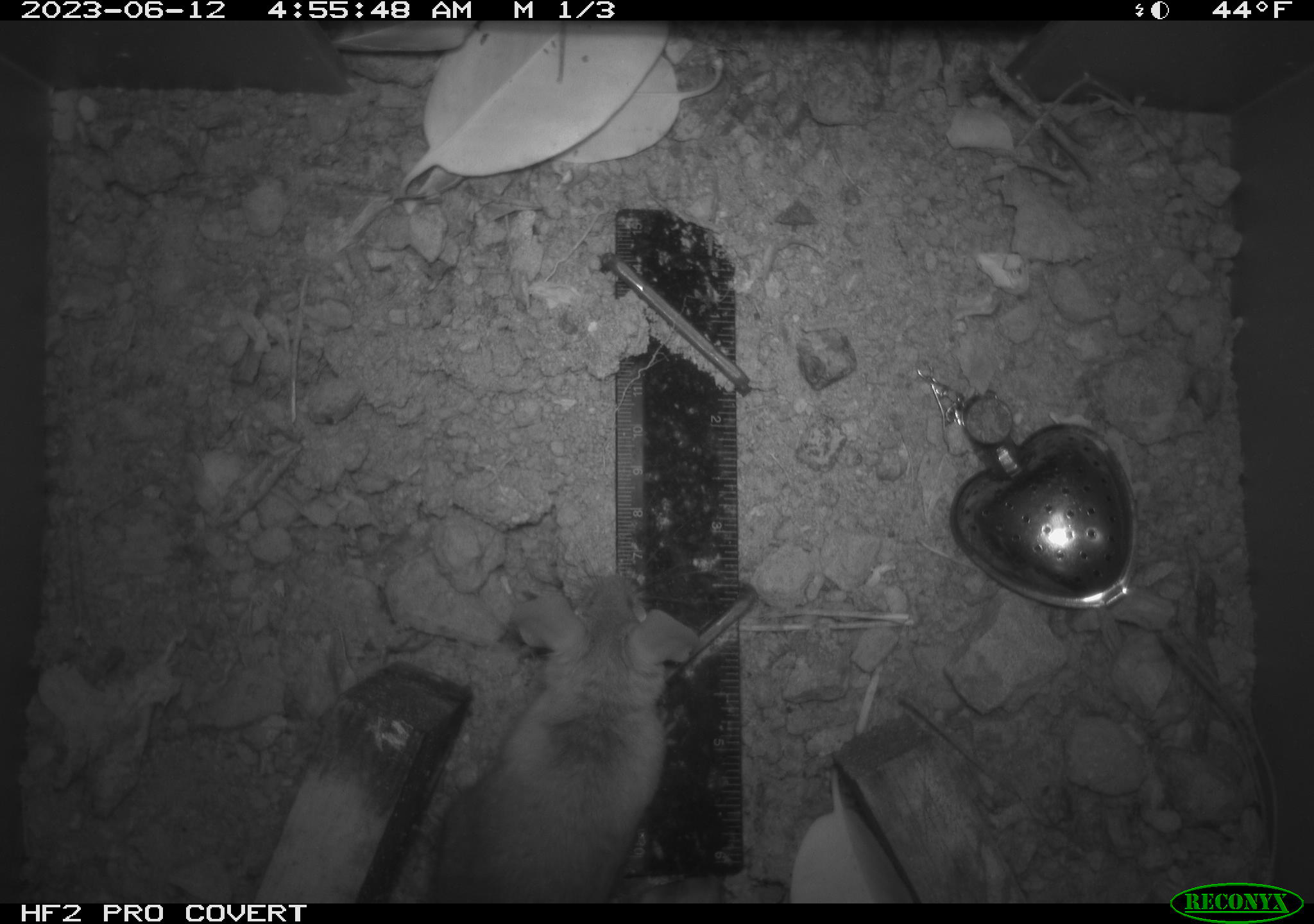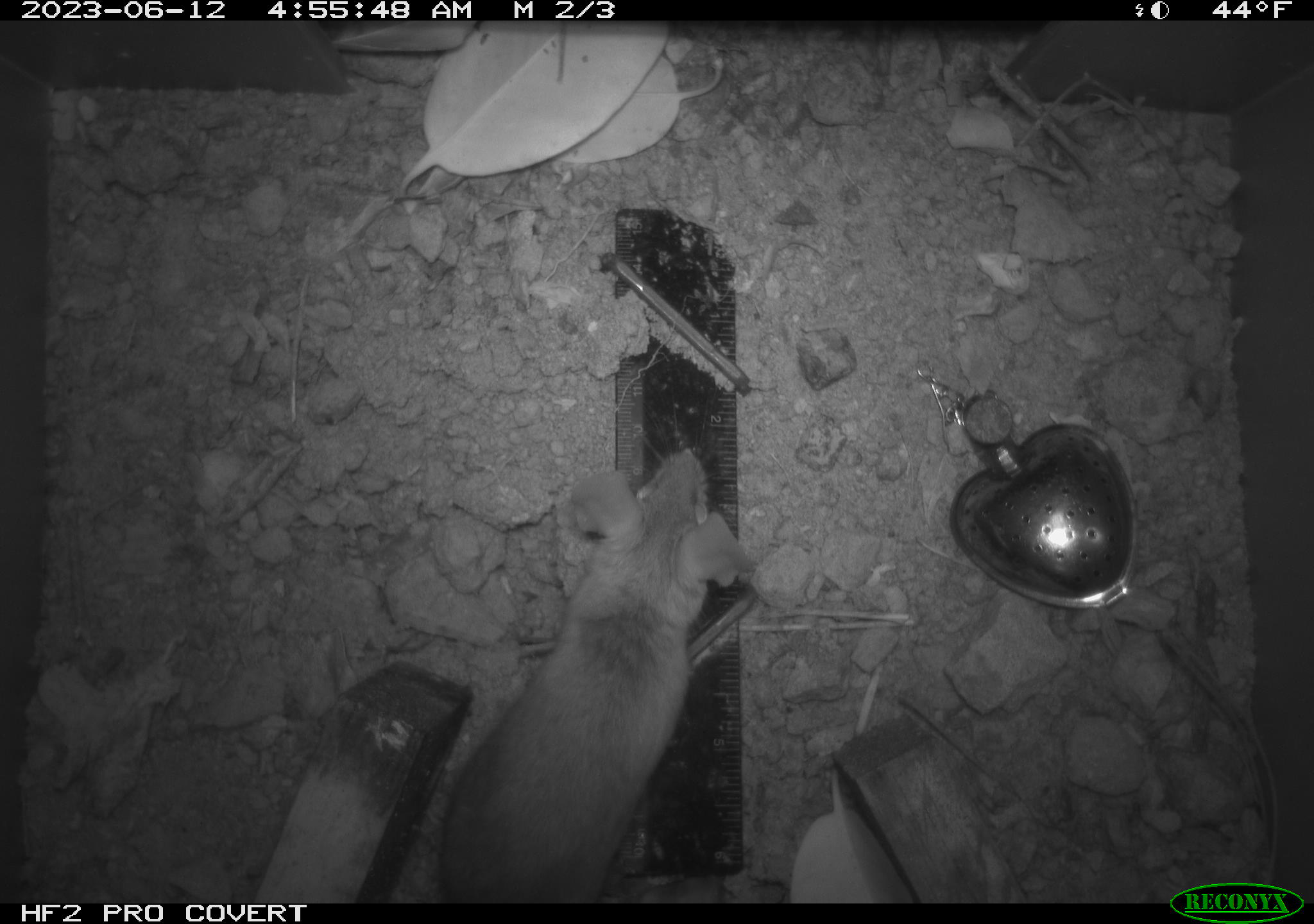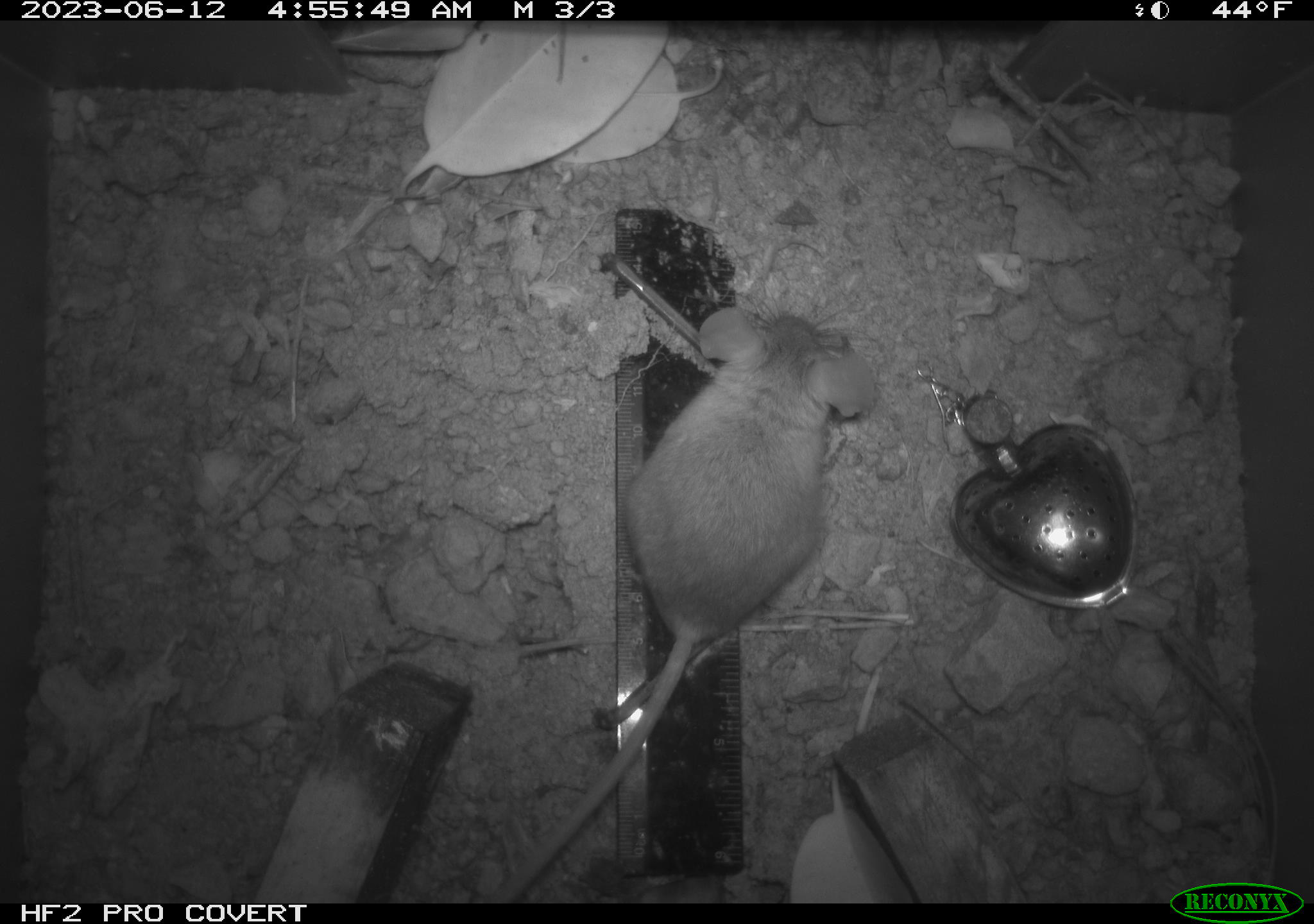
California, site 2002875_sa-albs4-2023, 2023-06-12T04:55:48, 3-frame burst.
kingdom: Animalia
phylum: Chordata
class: Mammalia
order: Rodentia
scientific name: Rodentia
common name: mouse species